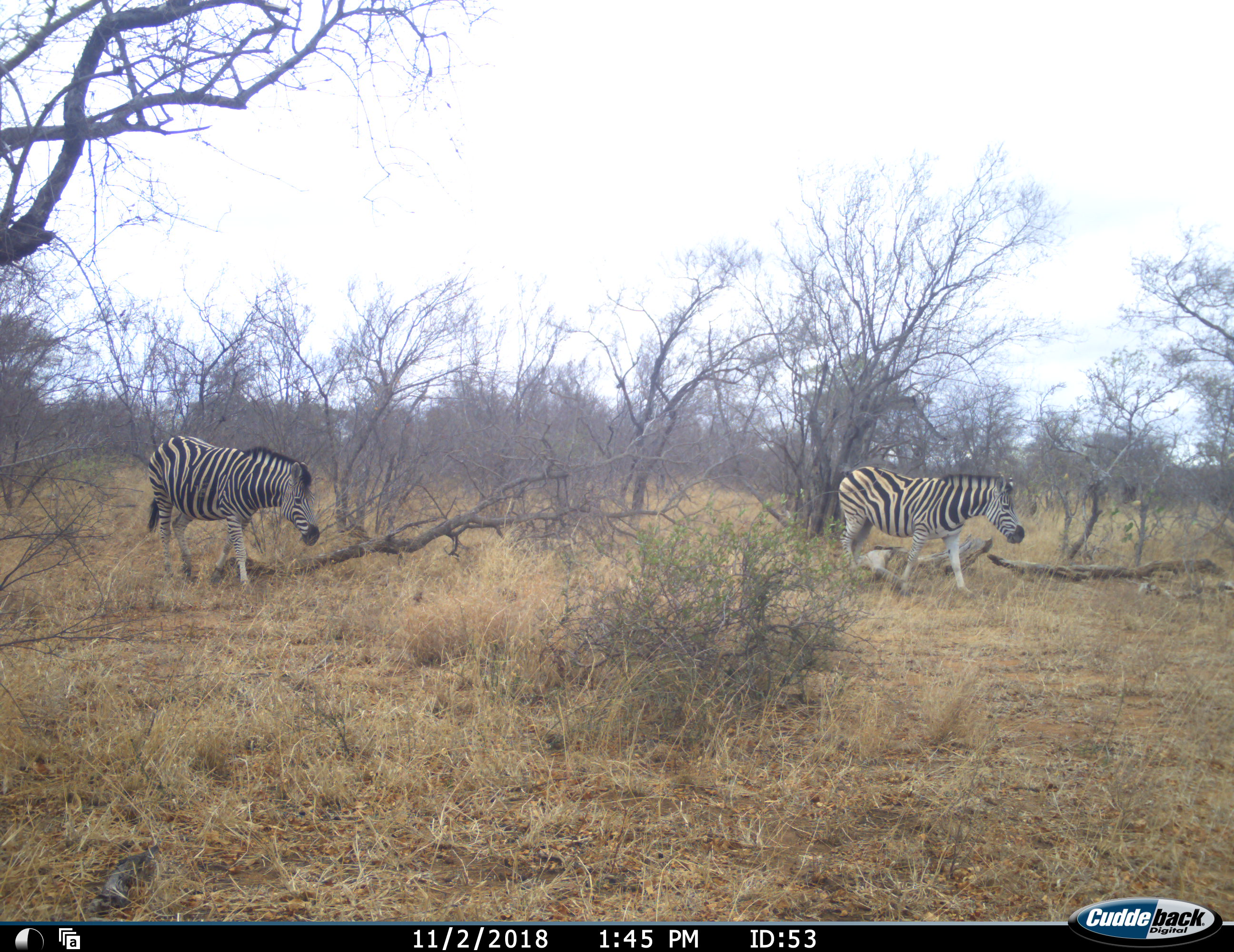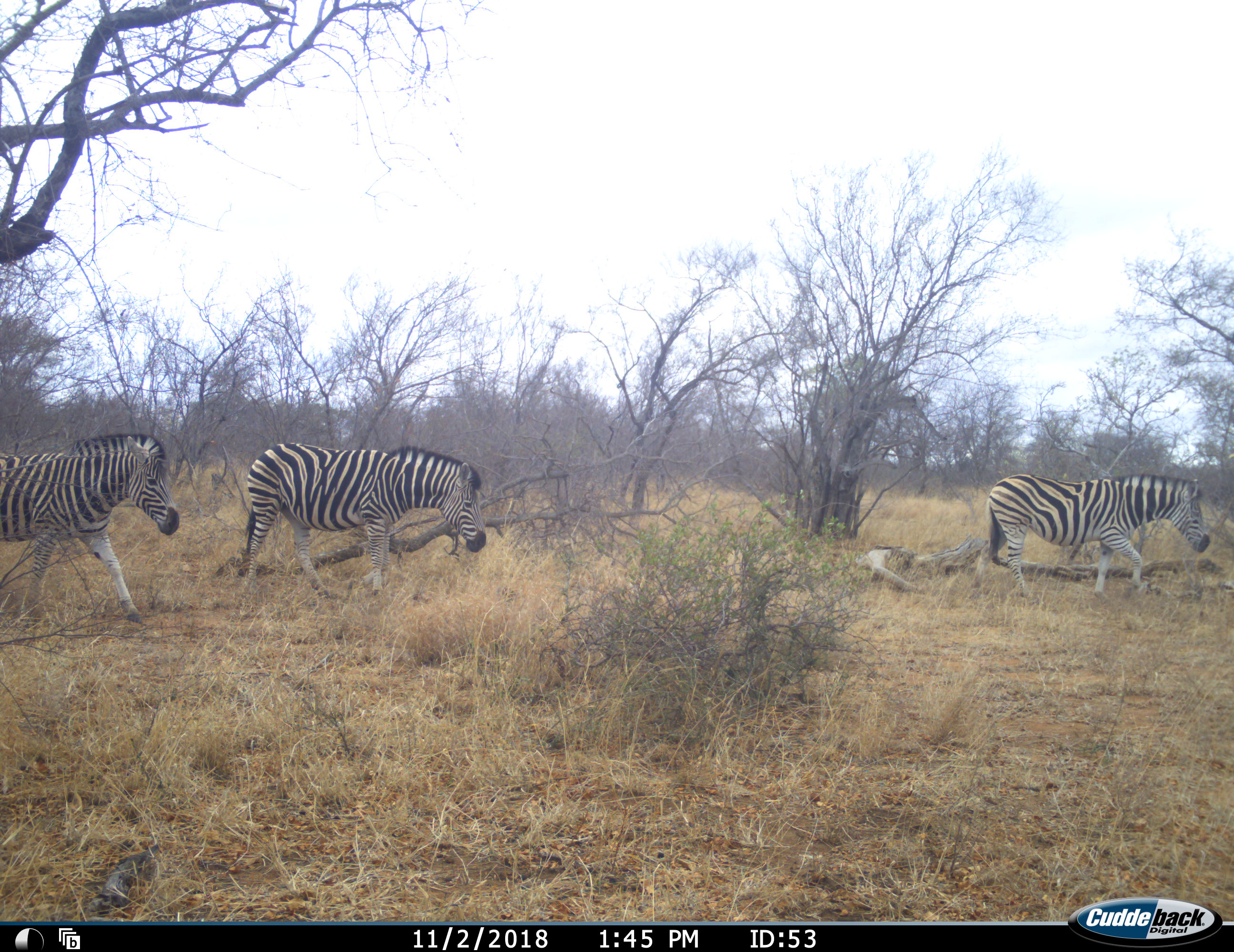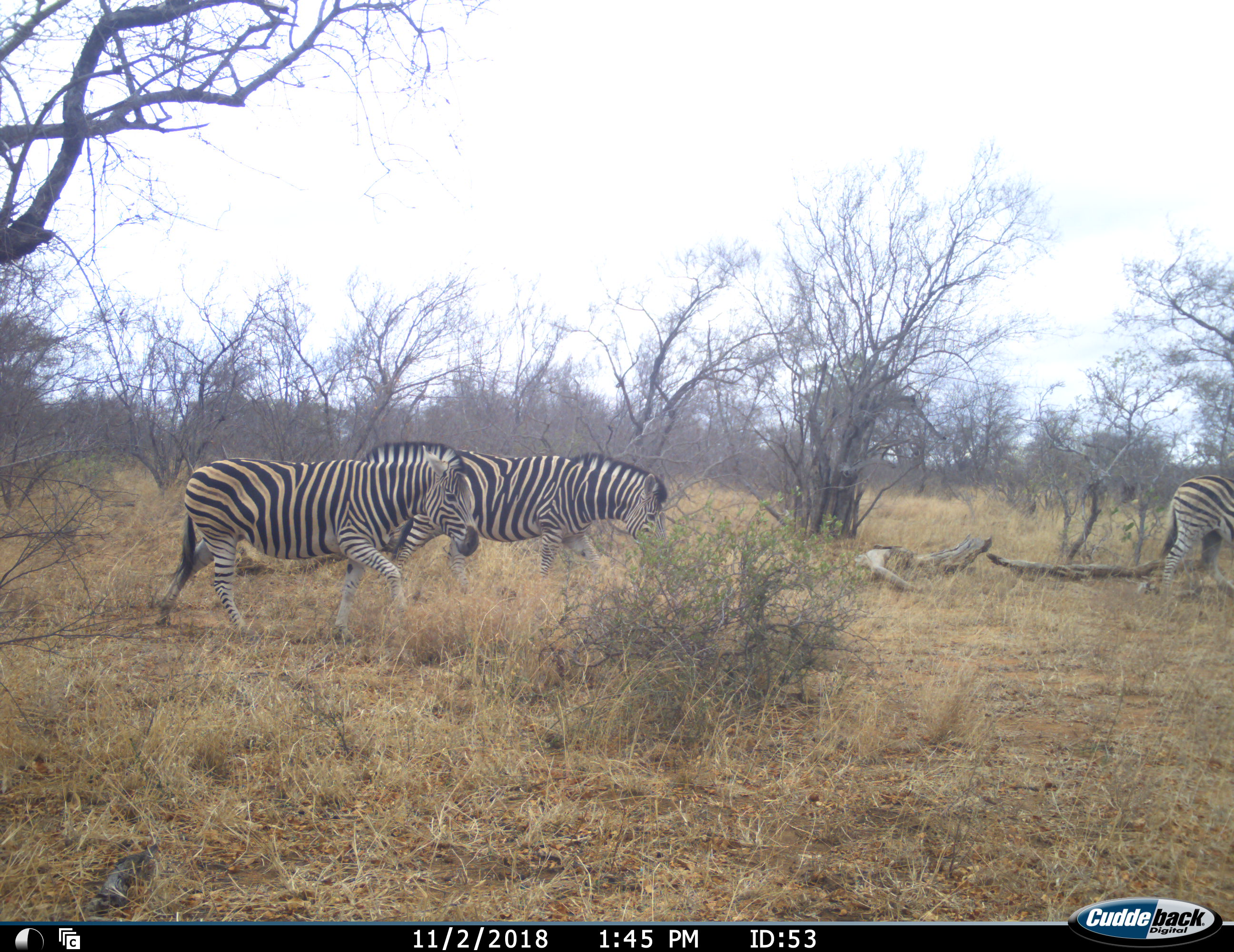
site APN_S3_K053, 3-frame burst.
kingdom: Animalia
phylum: Chordata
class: Mammalia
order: Perissodactyla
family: Equidae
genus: Equus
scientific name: Equus quagga burchellii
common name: burchell's zebra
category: zebraburchells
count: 3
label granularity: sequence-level